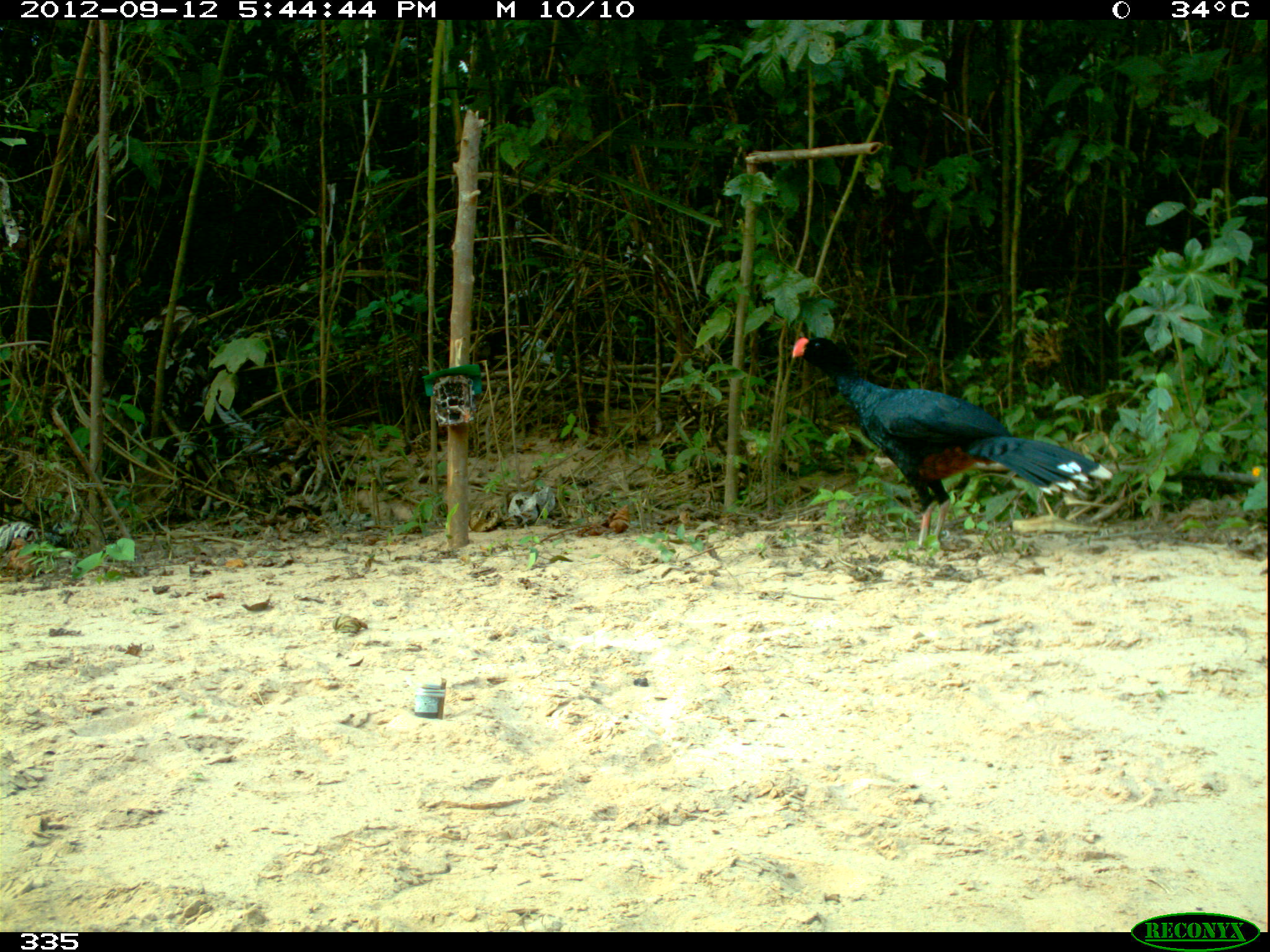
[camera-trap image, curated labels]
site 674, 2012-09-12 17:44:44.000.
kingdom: Animalia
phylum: Chordata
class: Aves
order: Galliformes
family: Cracidae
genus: Mitu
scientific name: Mitu tuberosum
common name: razor-billed curassow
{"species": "Mitu tuberosum (razor-billed curassow)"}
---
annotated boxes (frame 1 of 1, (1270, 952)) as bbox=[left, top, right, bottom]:
mitu tuberosum: bbox=[791, 336, 1112, 551]